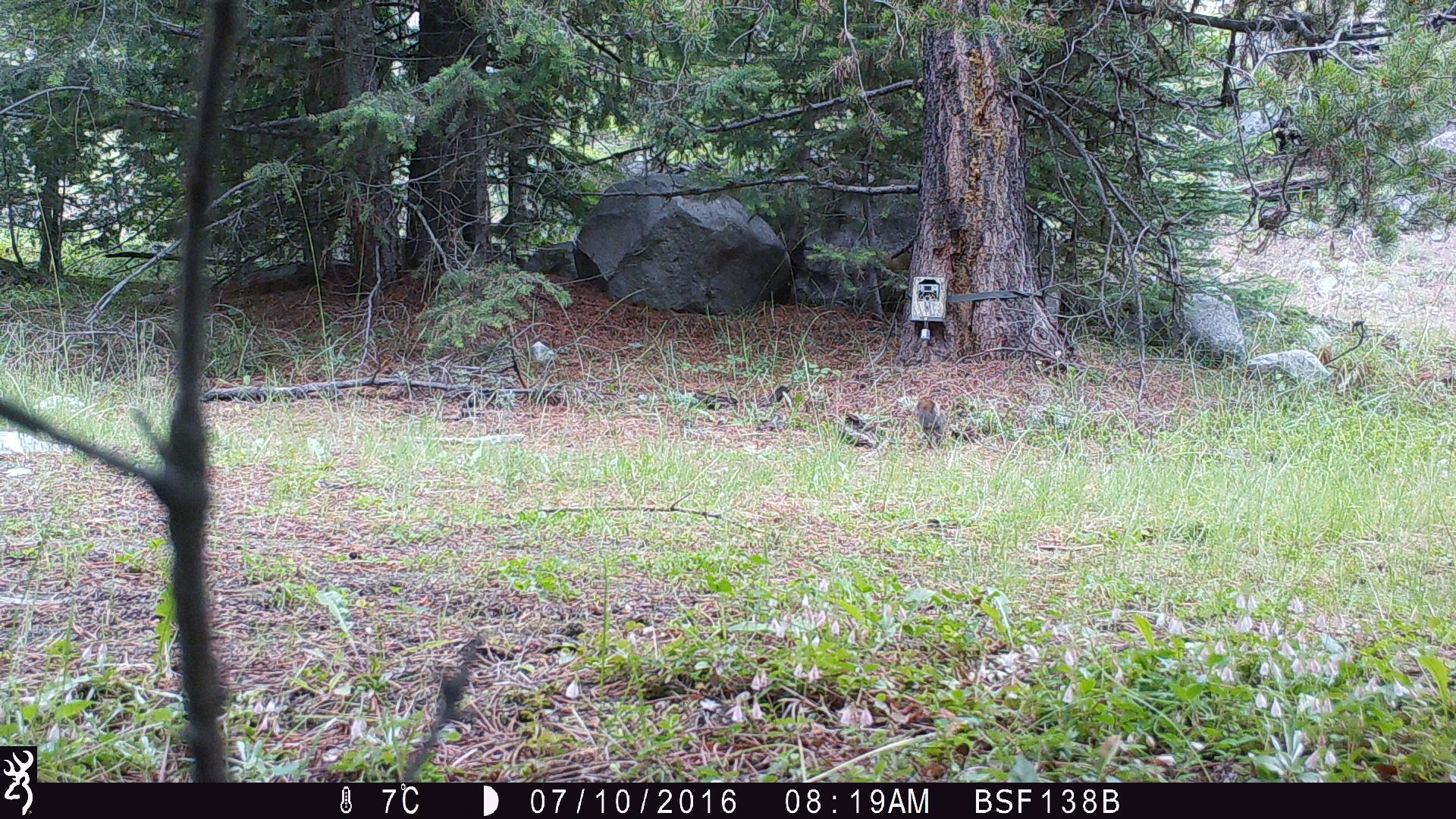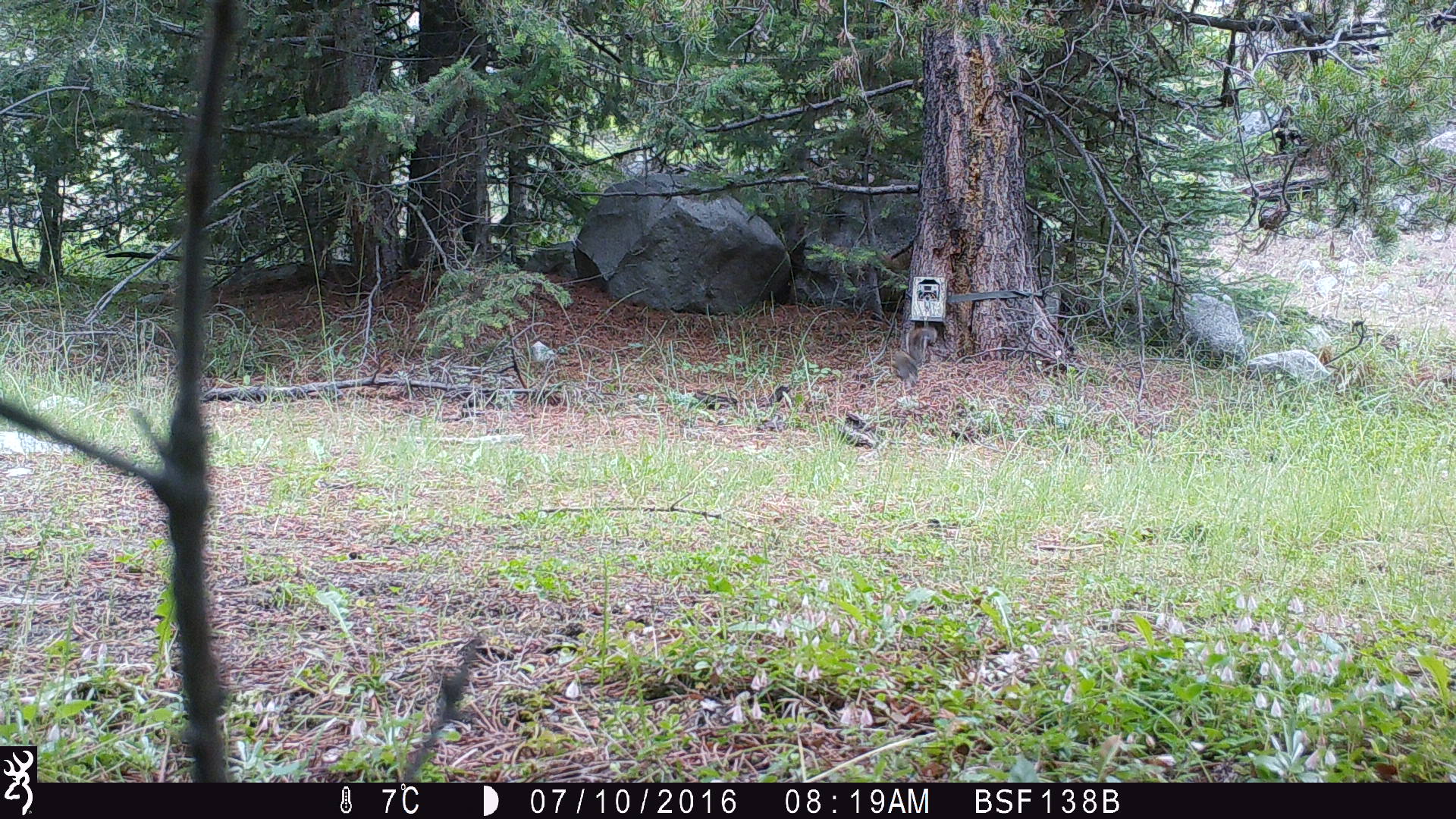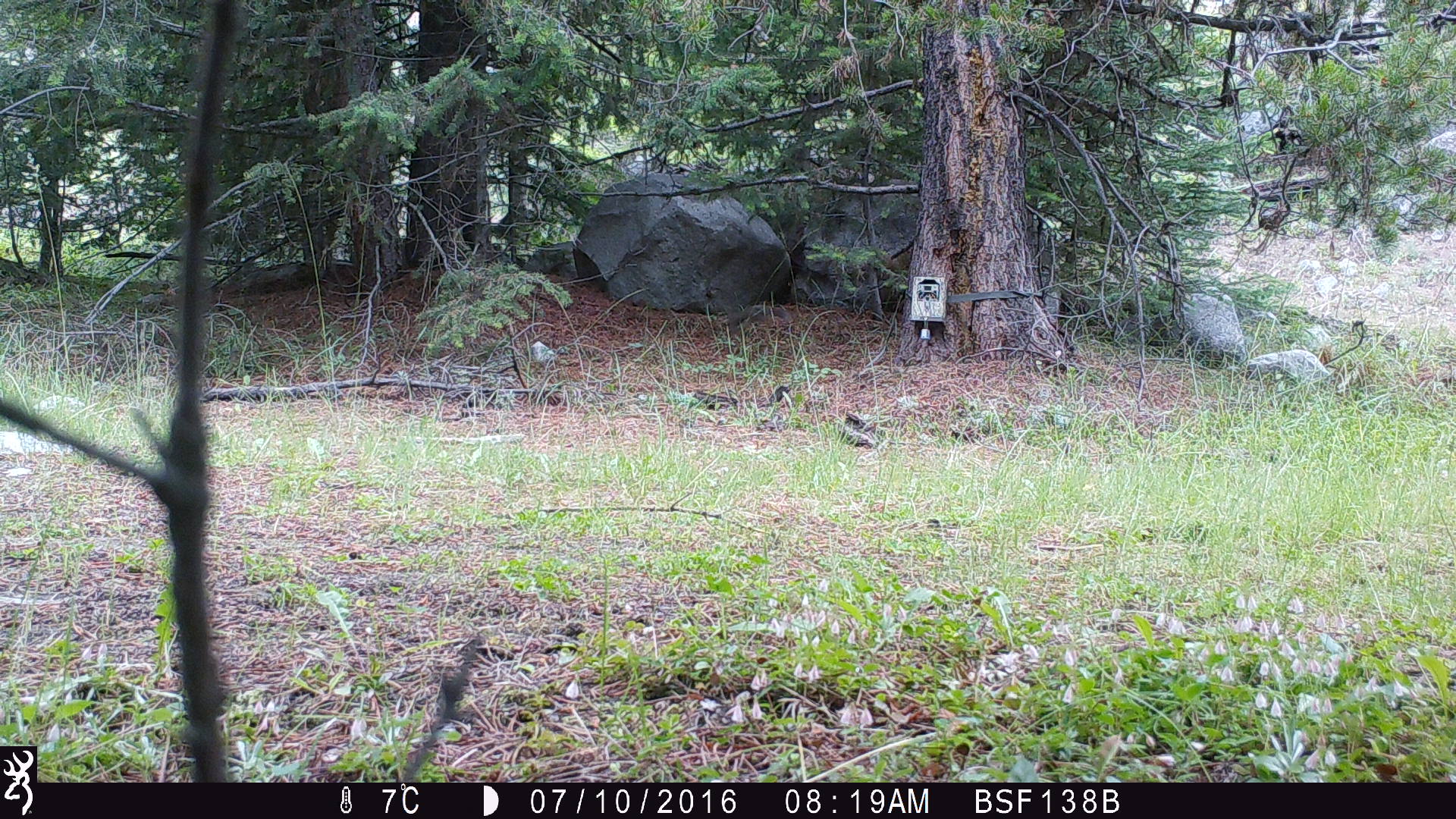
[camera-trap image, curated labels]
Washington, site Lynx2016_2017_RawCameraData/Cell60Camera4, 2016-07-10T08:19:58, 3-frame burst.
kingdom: Animalia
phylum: Chordata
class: Mammalia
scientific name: Mammalia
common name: small mammal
Small mammal (Mammalia). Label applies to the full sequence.